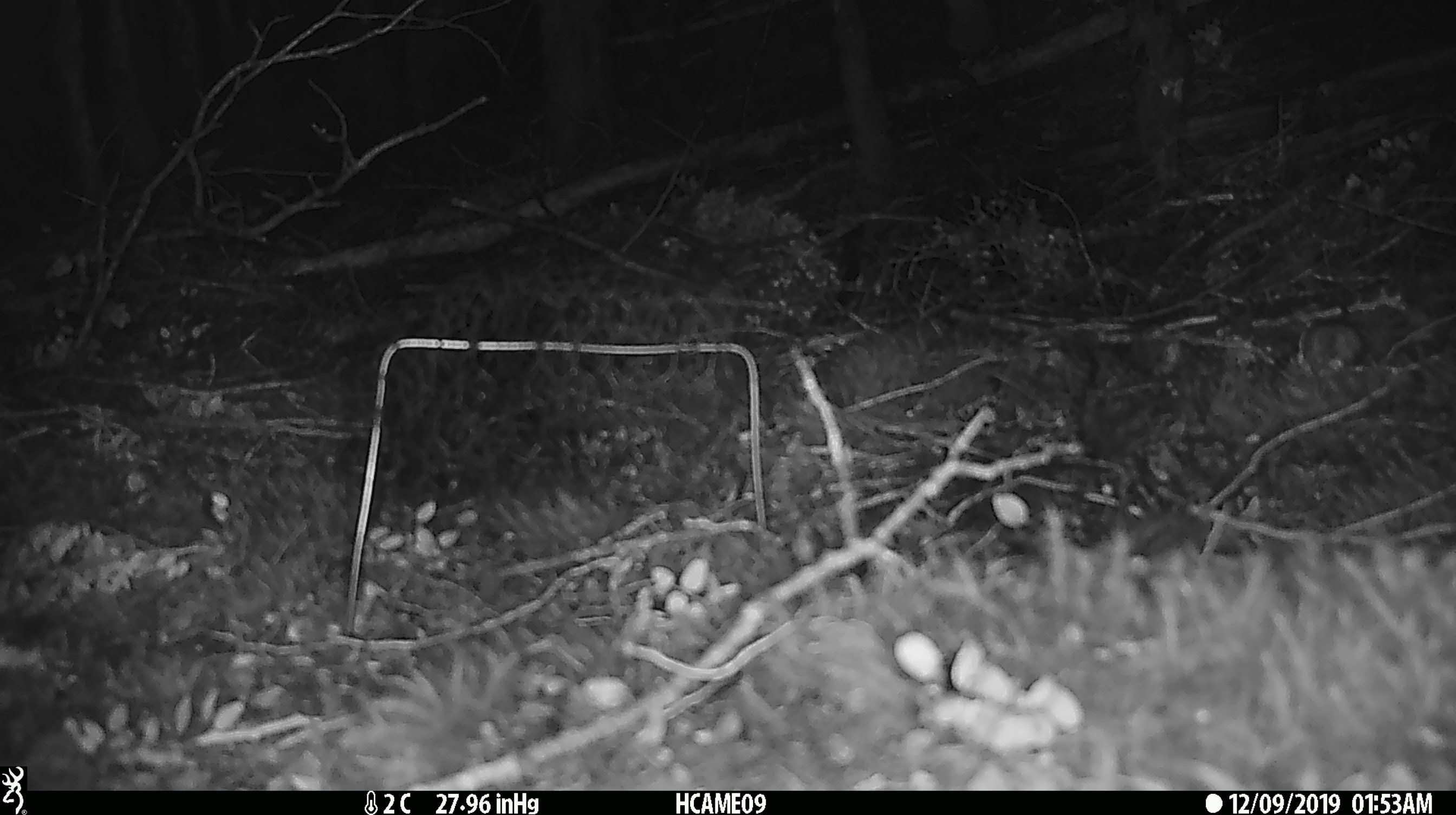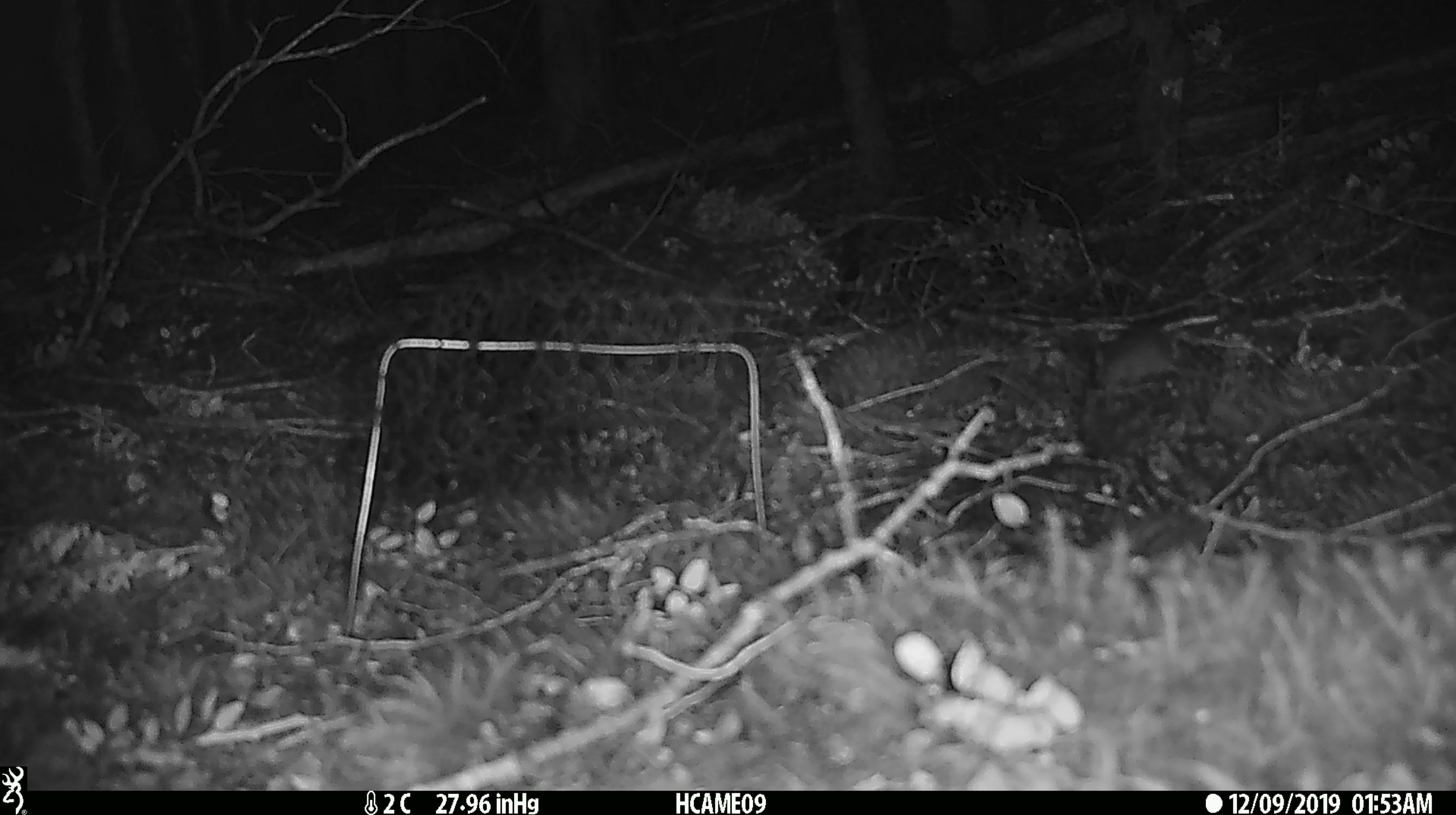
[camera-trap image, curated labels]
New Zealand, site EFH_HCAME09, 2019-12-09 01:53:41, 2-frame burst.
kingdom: Animalia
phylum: Chordata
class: Mammalia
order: Rodentia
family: Muridae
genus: Mus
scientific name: Mus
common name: mouse